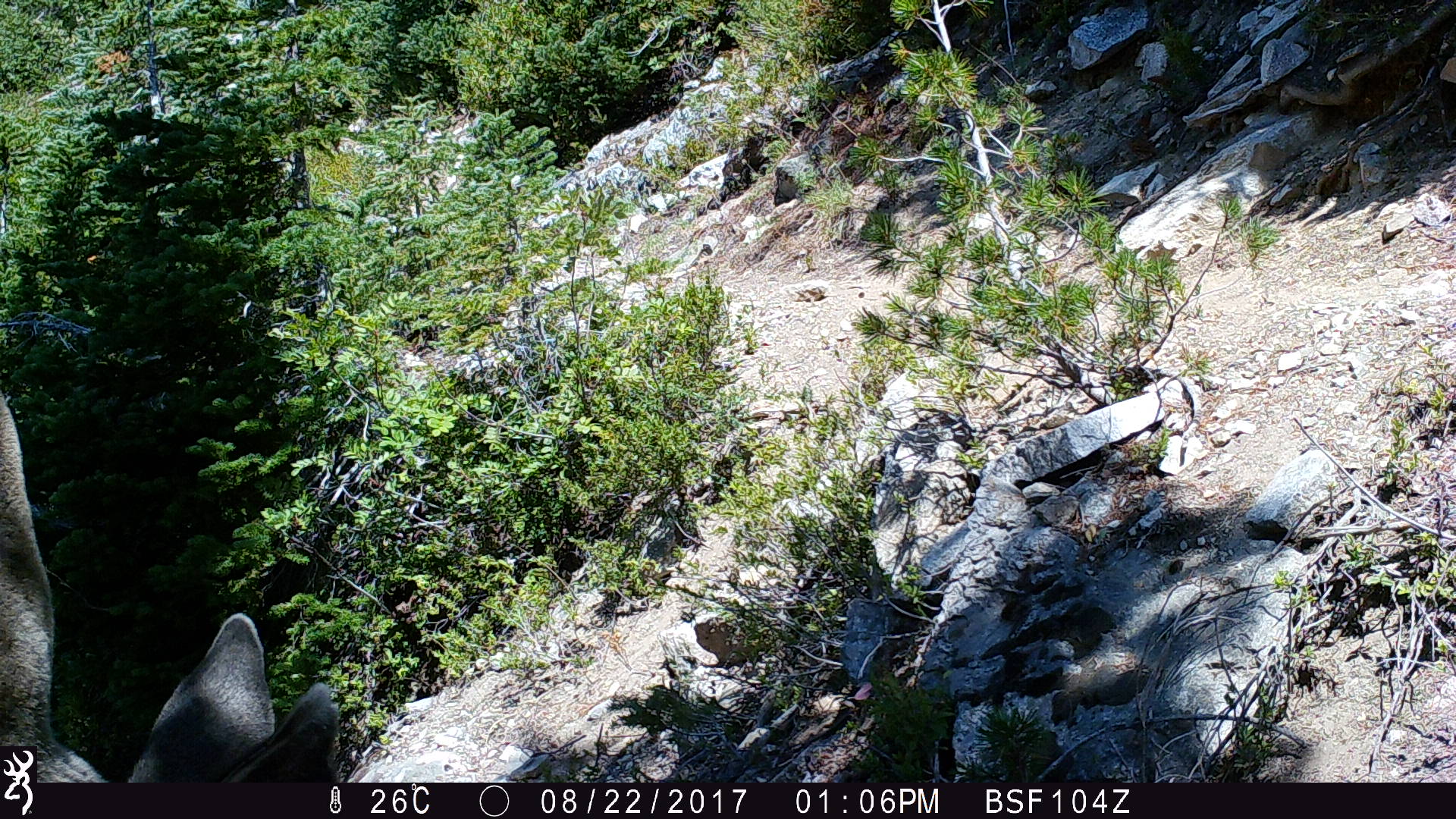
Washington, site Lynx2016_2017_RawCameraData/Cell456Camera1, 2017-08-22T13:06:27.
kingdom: Animalia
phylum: Chordata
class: Mammalia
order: Artiodactyla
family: Cervidae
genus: Odocoileus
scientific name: Odocoileus hemionus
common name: mule deer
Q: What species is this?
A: Odocoileus hemionus (mule deer).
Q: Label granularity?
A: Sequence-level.